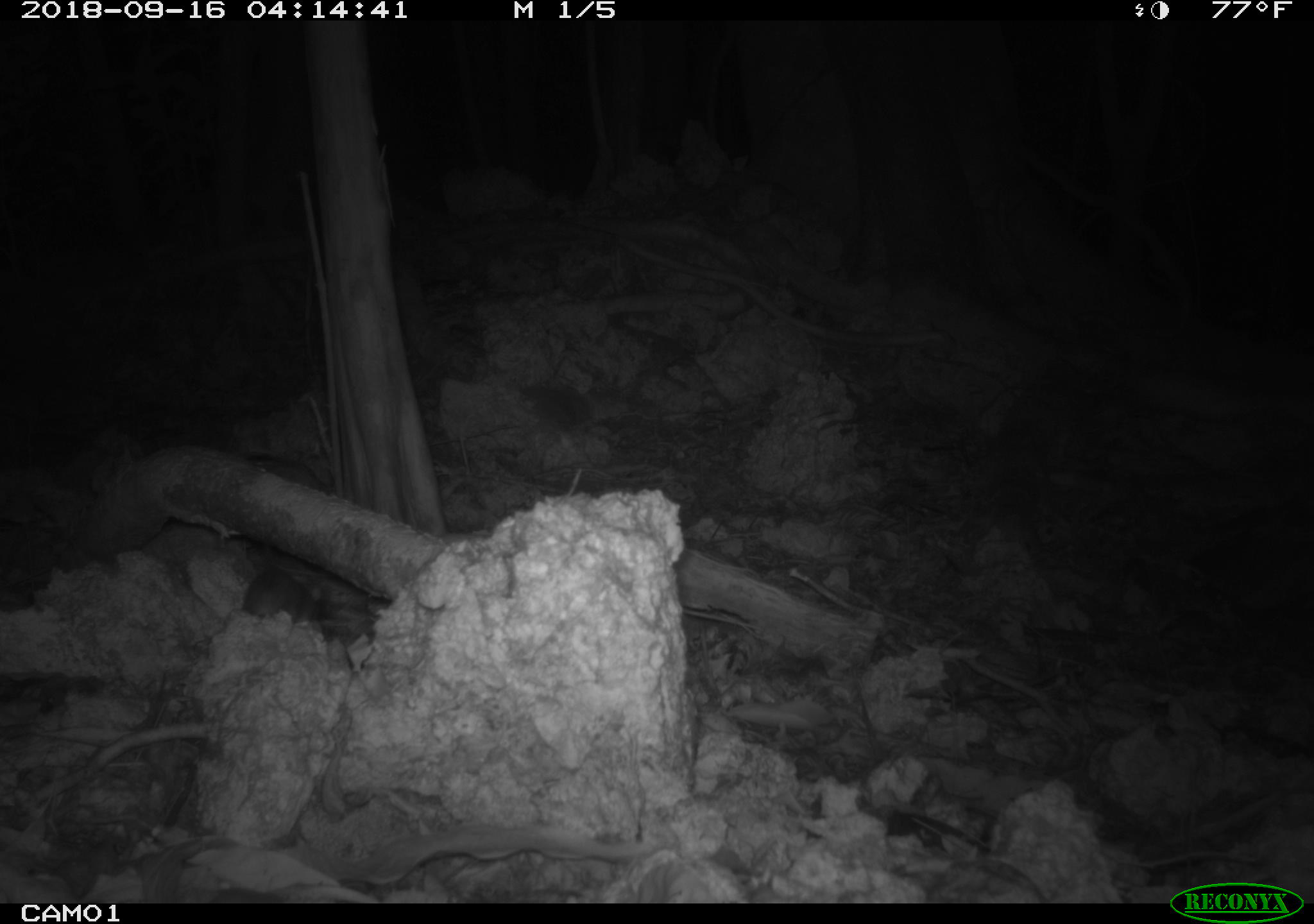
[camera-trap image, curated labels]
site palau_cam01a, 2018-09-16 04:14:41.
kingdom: Animalia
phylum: Chordata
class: Mammalia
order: Rodentia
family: Muridae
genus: Rattus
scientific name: Rattus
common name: rat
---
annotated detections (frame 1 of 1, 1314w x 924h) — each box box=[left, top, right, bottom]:
rat: box=[230, 561, 333, 630]